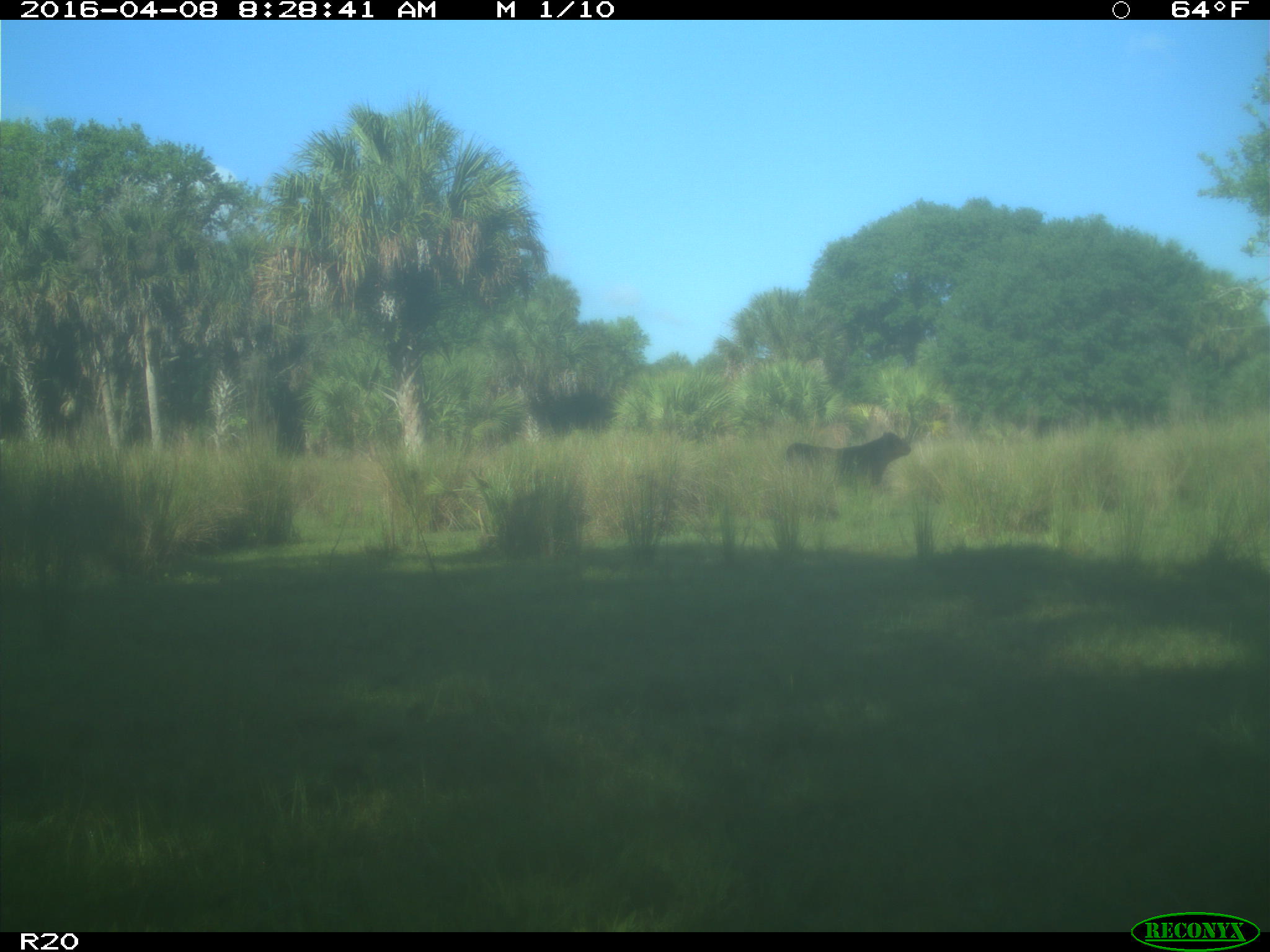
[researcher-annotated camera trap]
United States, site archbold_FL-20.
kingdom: Animalia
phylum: Chordata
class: Mammalia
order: Artiodactyla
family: Bovidae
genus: Bos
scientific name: Bos taurus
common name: domestic cow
Bos taurus (domestic cow).